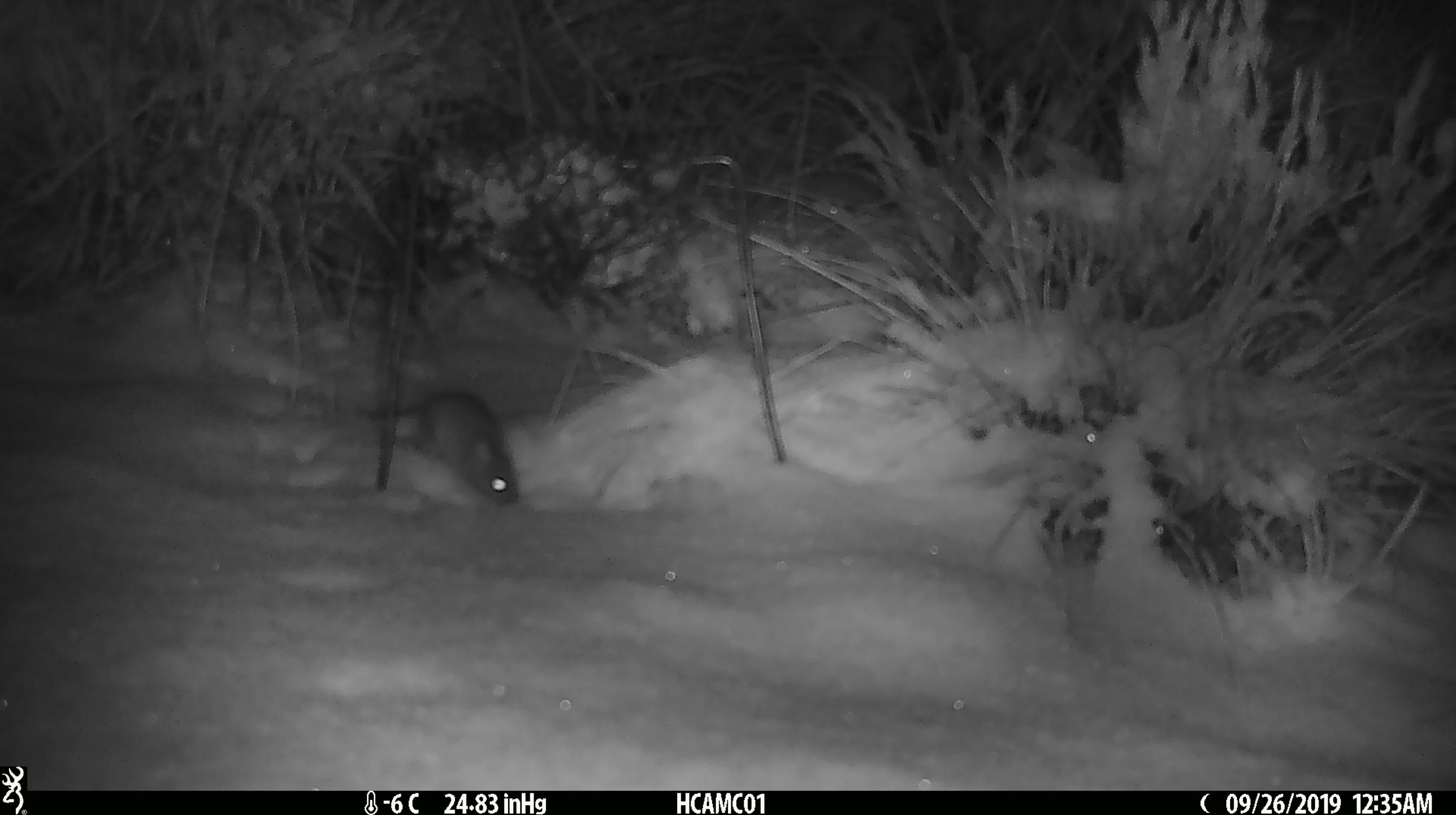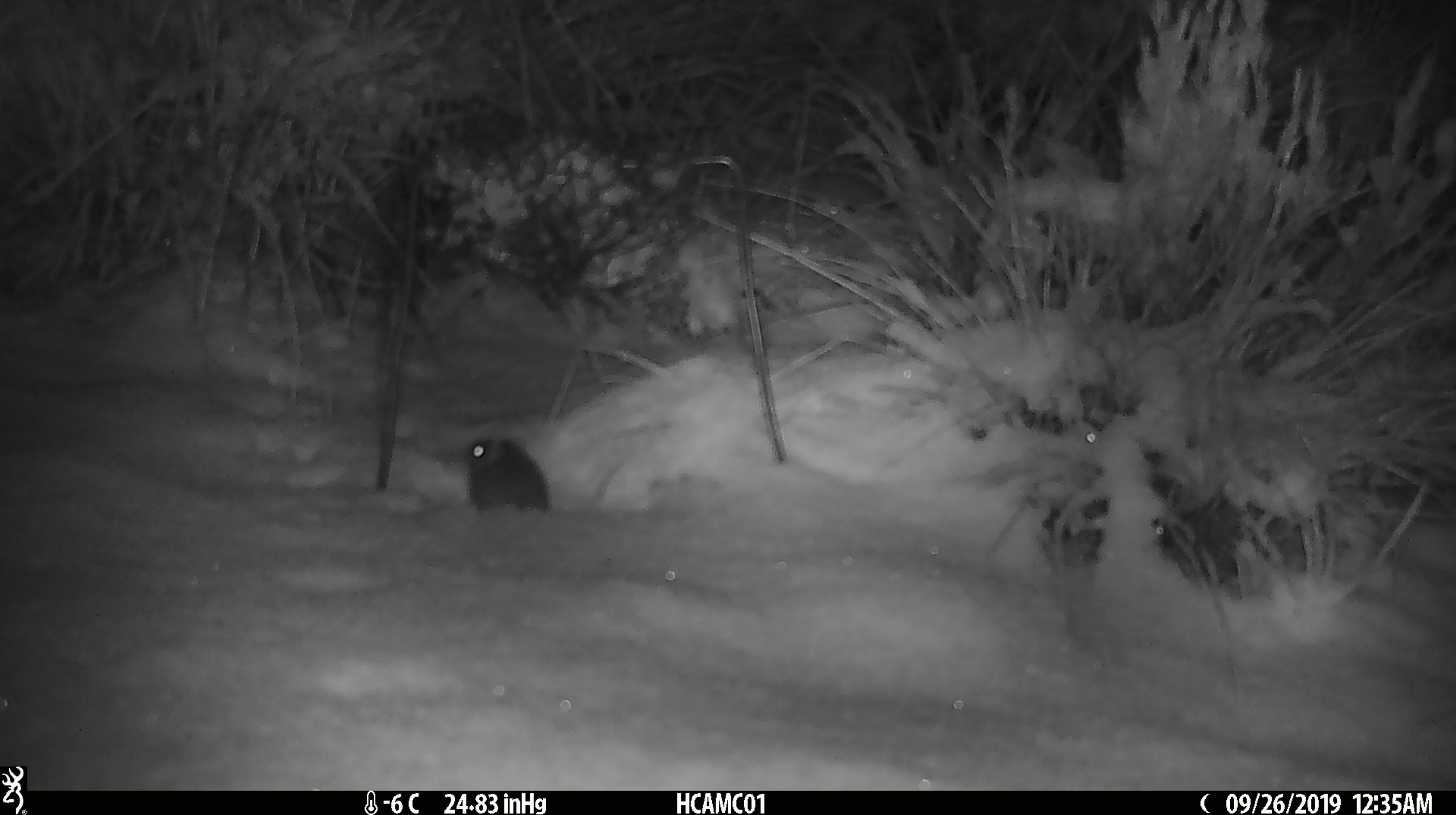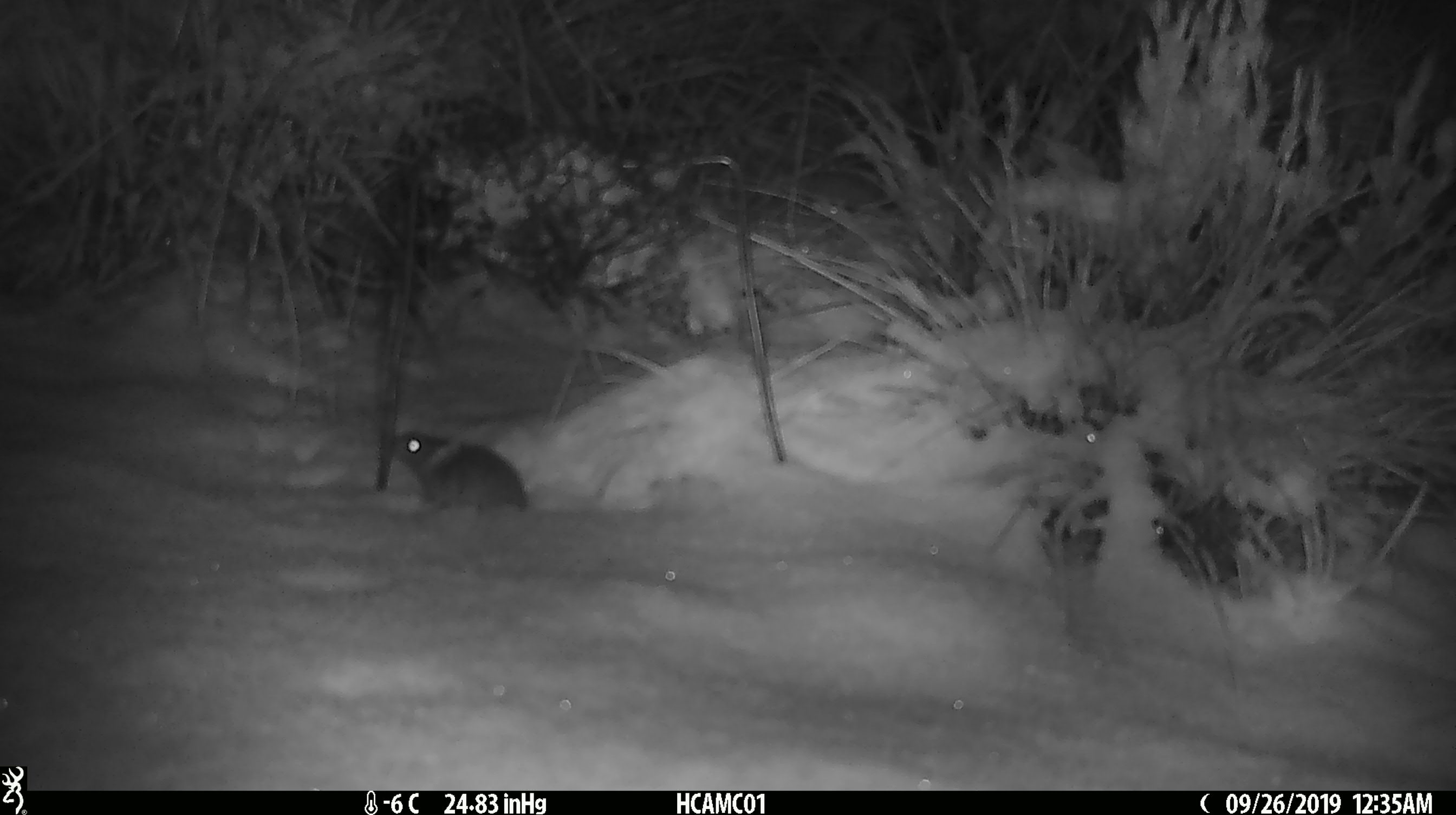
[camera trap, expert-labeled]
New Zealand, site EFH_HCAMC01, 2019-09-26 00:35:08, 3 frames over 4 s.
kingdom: Animalia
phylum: Chordata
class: Mammalia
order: Rodentia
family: Muridae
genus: Mus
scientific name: Mus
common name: mouse